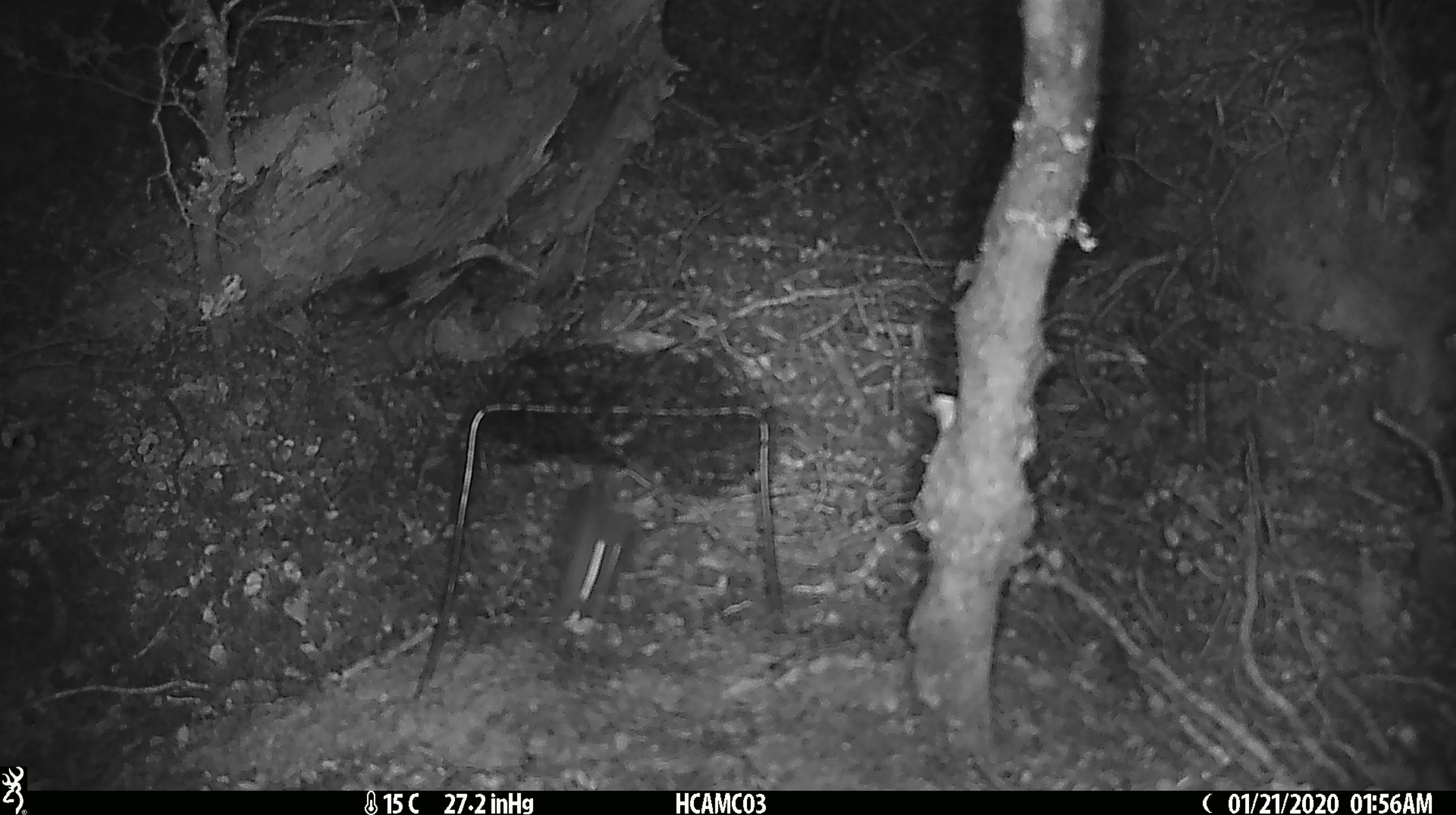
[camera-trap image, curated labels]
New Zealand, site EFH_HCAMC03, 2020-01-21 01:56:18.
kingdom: Animalia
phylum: Chordata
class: Mammalia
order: Rodentia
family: Muridae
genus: Mus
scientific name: Mus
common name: mouse